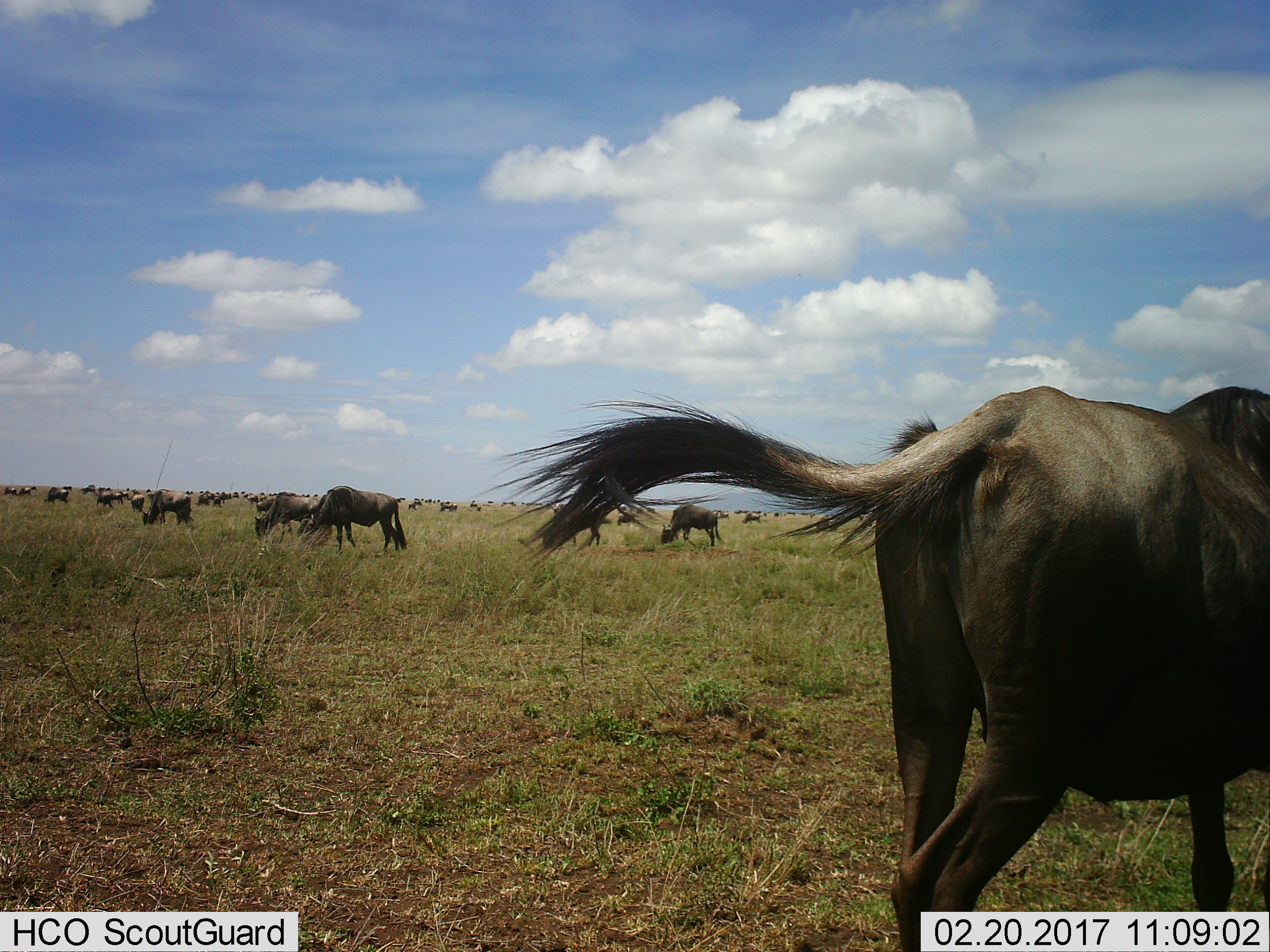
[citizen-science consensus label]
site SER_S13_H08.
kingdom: Animalia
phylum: Chordata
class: Mammalia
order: Artiodactyla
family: Bovidae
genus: Connochaetes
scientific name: Connochaetes taurinus taurinus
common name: blue wildebeest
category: wildebeestblue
Wildebeestblue (blue wildebeest) (Connochaetes taurinus taurinus), count 11-50. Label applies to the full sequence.